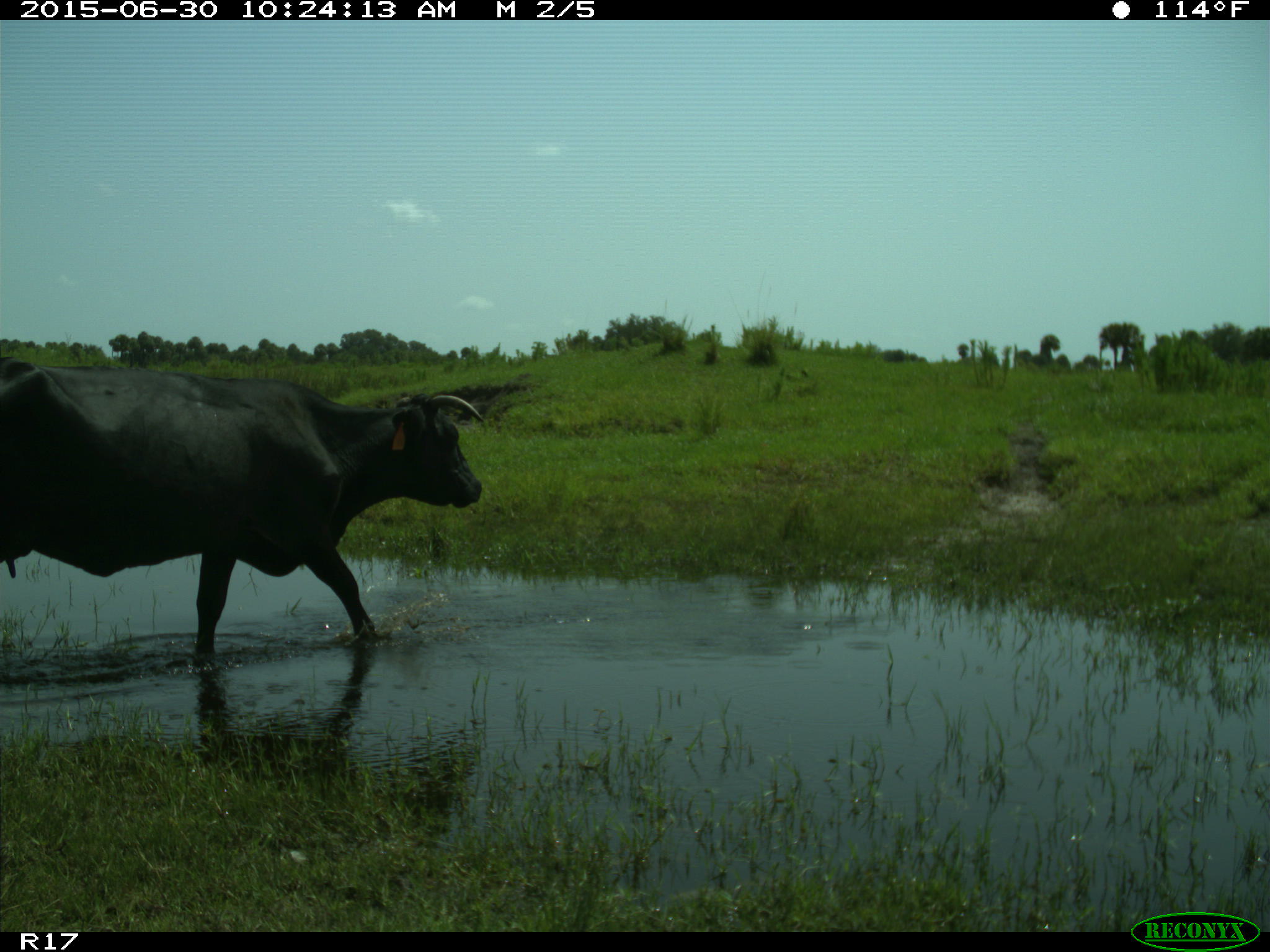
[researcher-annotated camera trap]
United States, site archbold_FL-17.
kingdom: Animalia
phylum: Chordata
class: Mammalia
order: Artiodactyla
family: Bovidae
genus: Bos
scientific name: Bos taurus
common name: domestic cow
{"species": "Bos taurus (domestic cow)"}